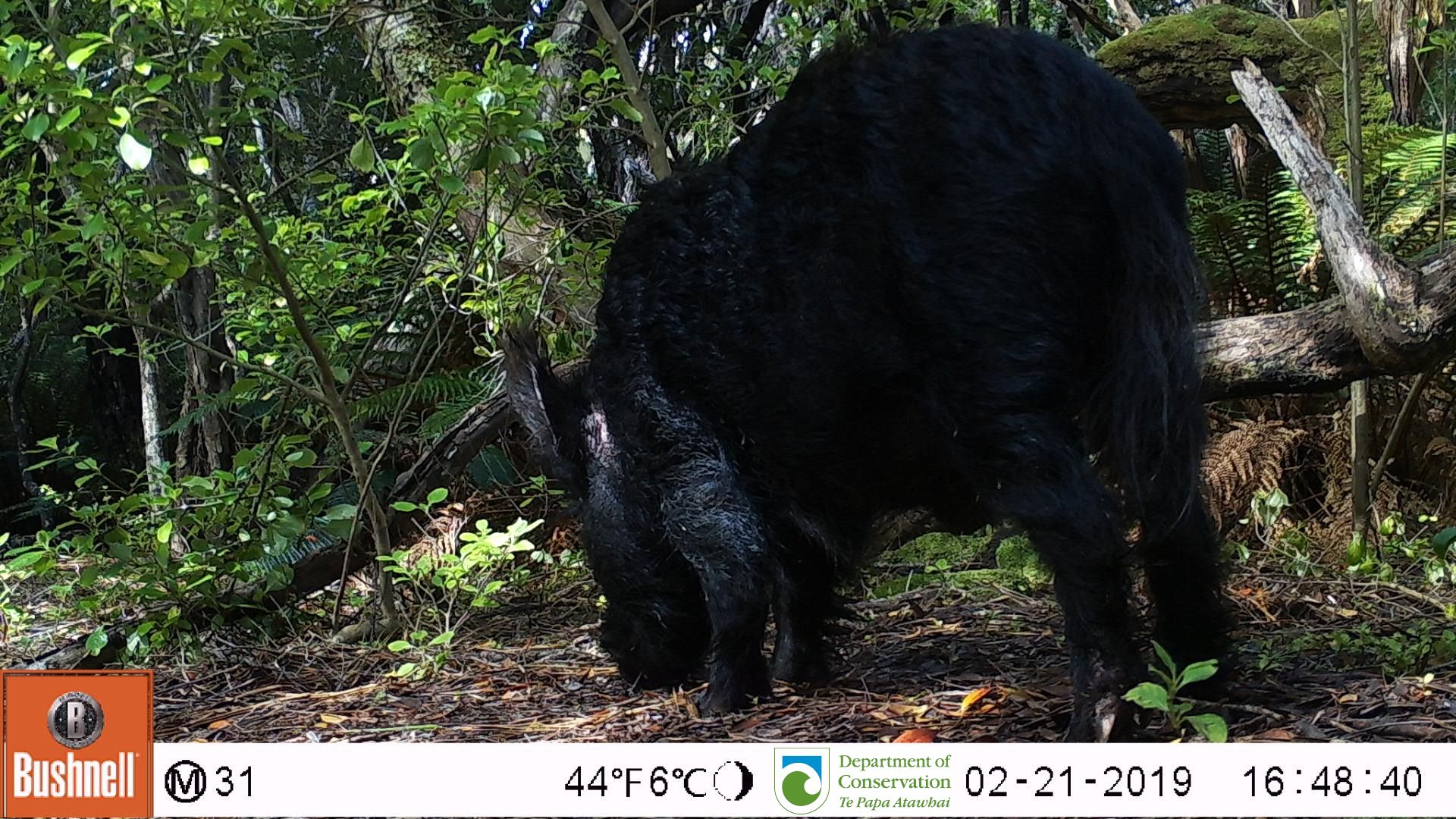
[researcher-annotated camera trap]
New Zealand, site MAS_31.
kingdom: Animalia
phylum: Chordata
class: Mammalia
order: Artiodactyla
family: Suidae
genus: Sus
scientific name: Sus scrofa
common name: pig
Pig (Sus scrofa).